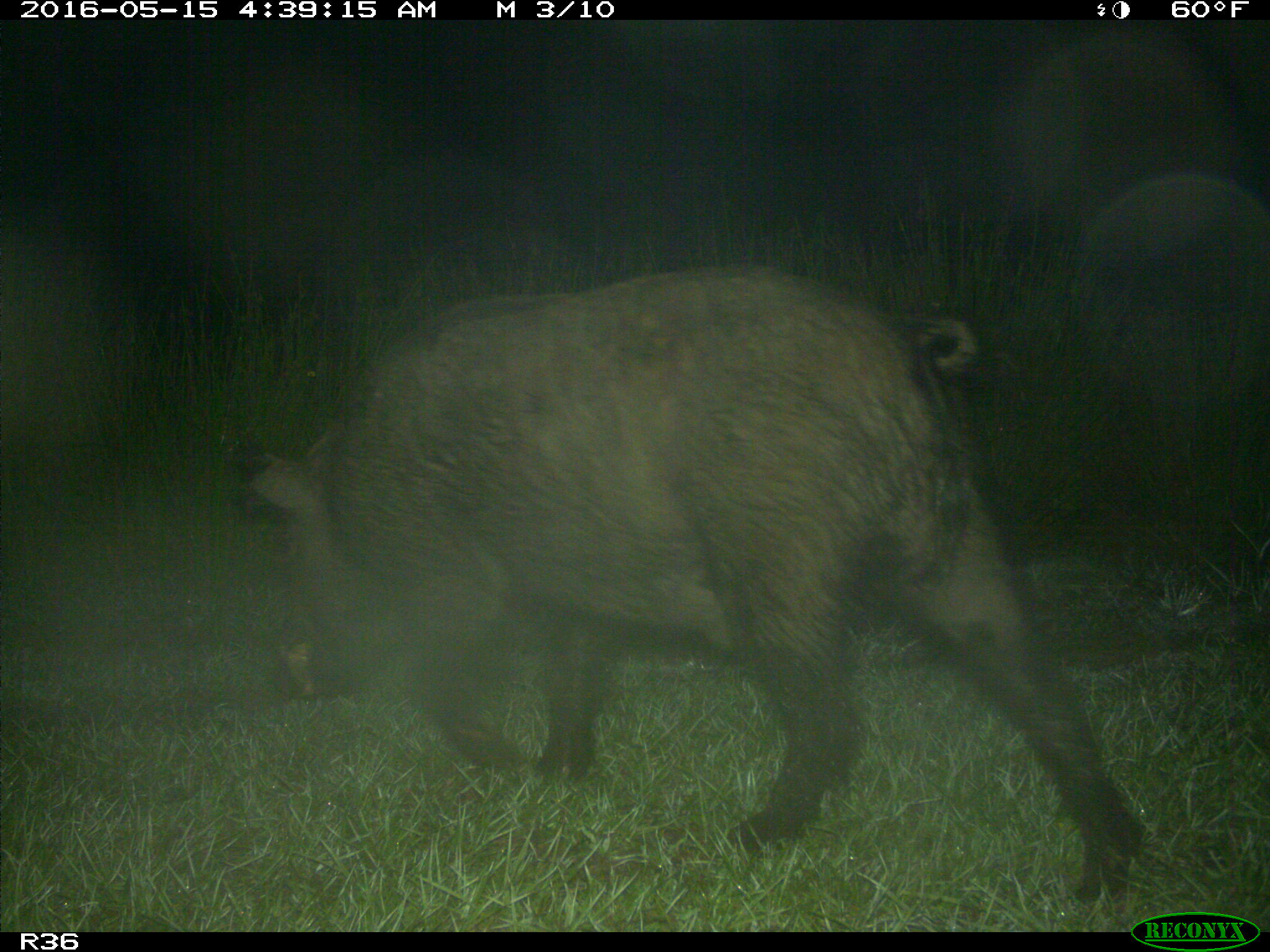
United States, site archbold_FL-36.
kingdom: Animalia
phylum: Chordata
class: Mammalia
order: Artiodactyla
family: Suidae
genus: Sus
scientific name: Sus scrofa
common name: wild boar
Sus scrofa (wild boar).